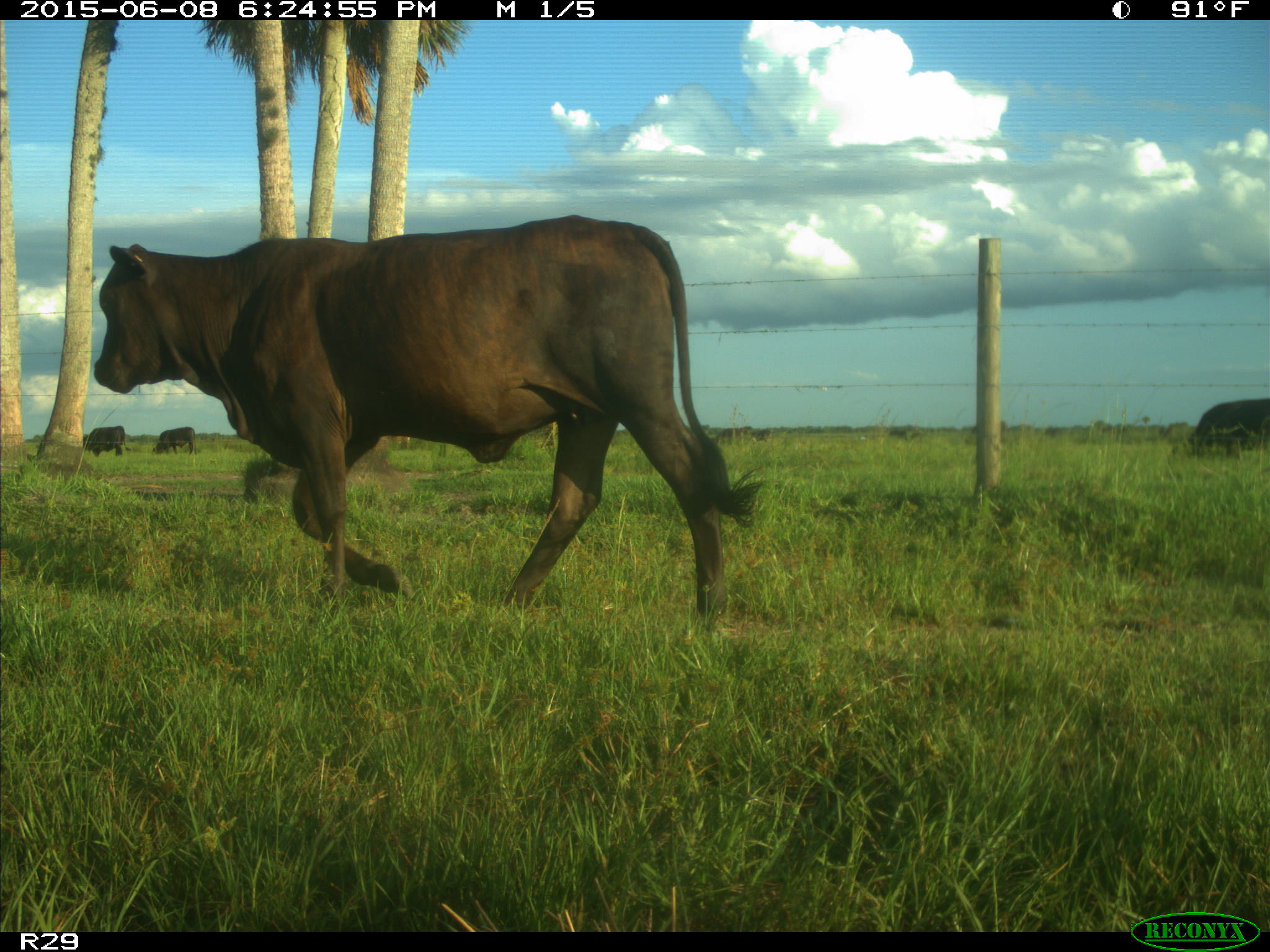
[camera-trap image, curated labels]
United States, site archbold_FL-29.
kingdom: Animalia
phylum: Chordata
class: Mammalia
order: Artiodactyla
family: Bovidae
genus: Bos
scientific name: Bos taurus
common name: domestic cow